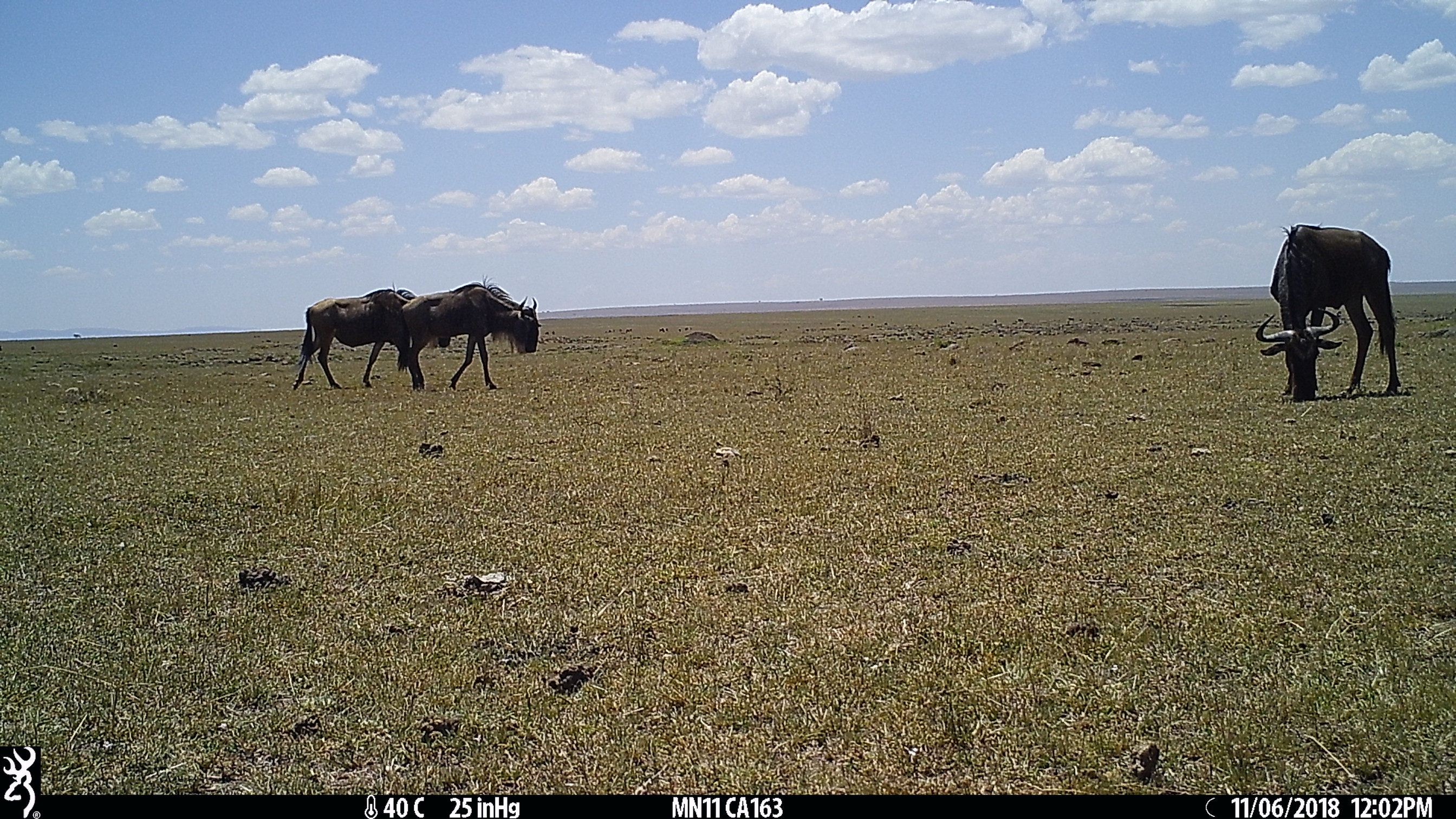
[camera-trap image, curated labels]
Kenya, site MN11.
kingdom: Animalia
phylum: Chordata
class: Mammalia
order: Artiodactyla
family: Bovidae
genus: Connochaetes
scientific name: Connochaetes taurinus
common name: blue wildebeest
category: wildebeest